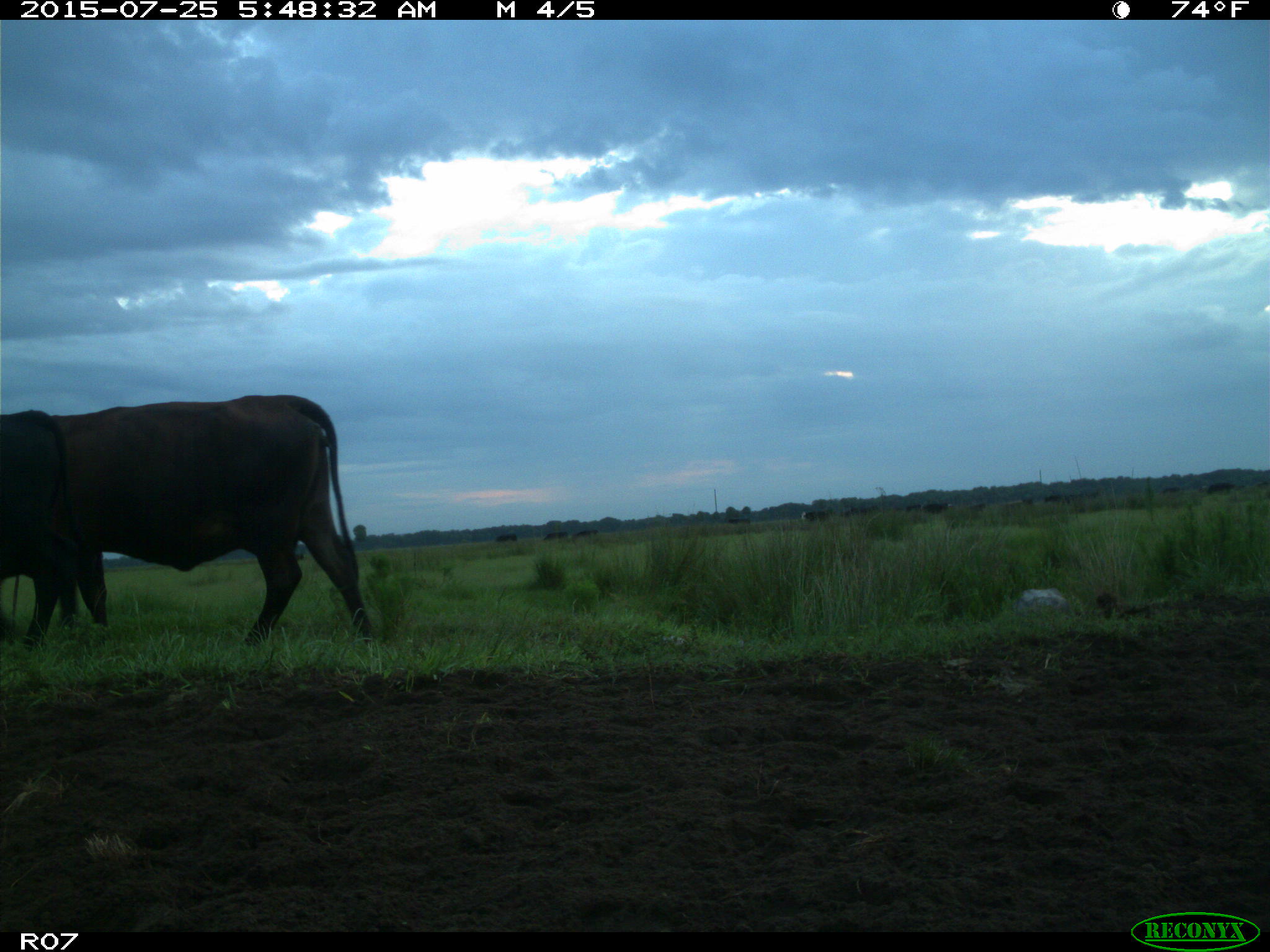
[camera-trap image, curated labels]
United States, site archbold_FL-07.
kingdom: Animalia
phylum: Chordata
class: Mammalia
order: Artiodactyla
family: Bovidae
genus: Bos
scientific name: Bos taurus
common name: domestic cow